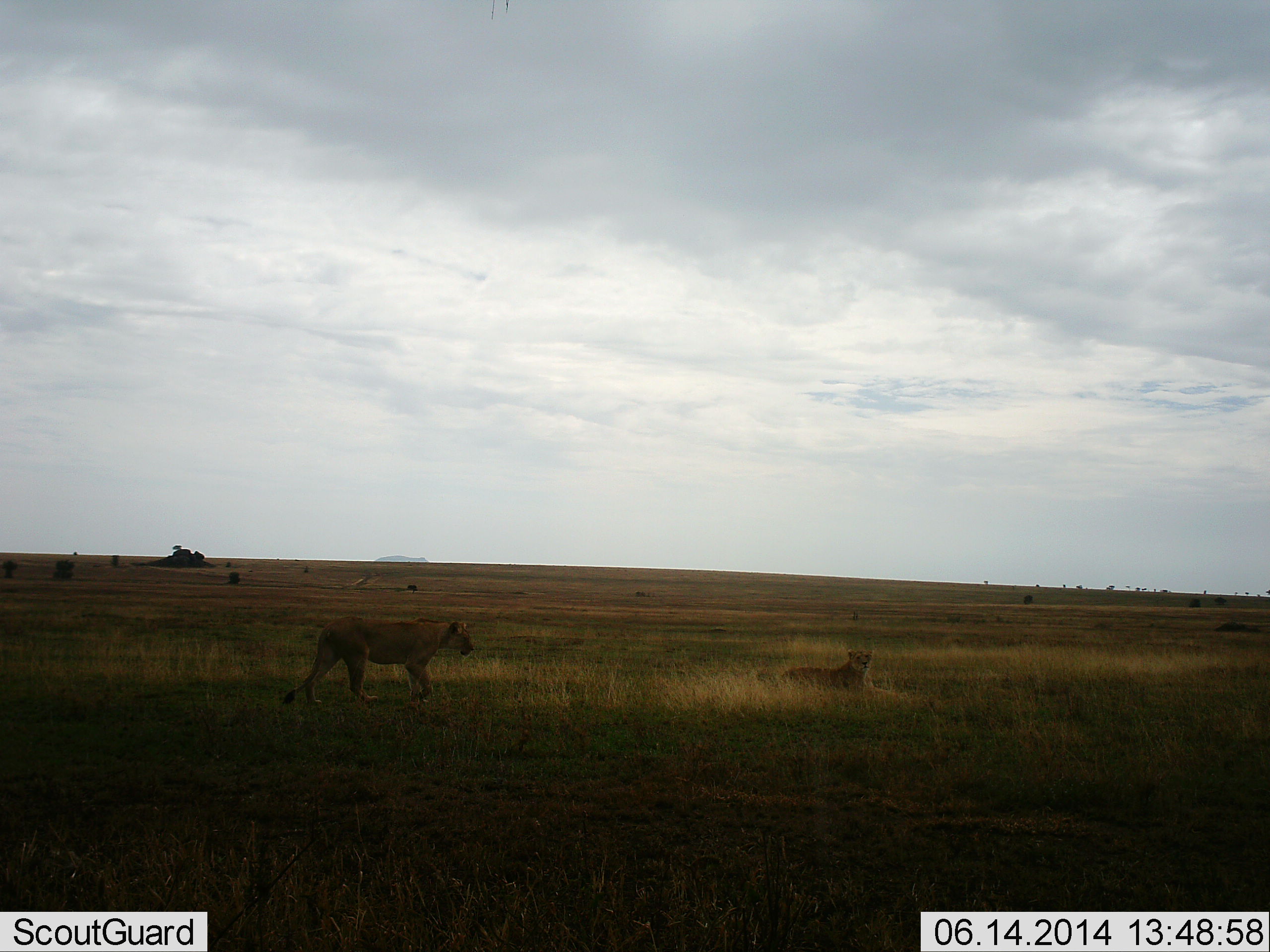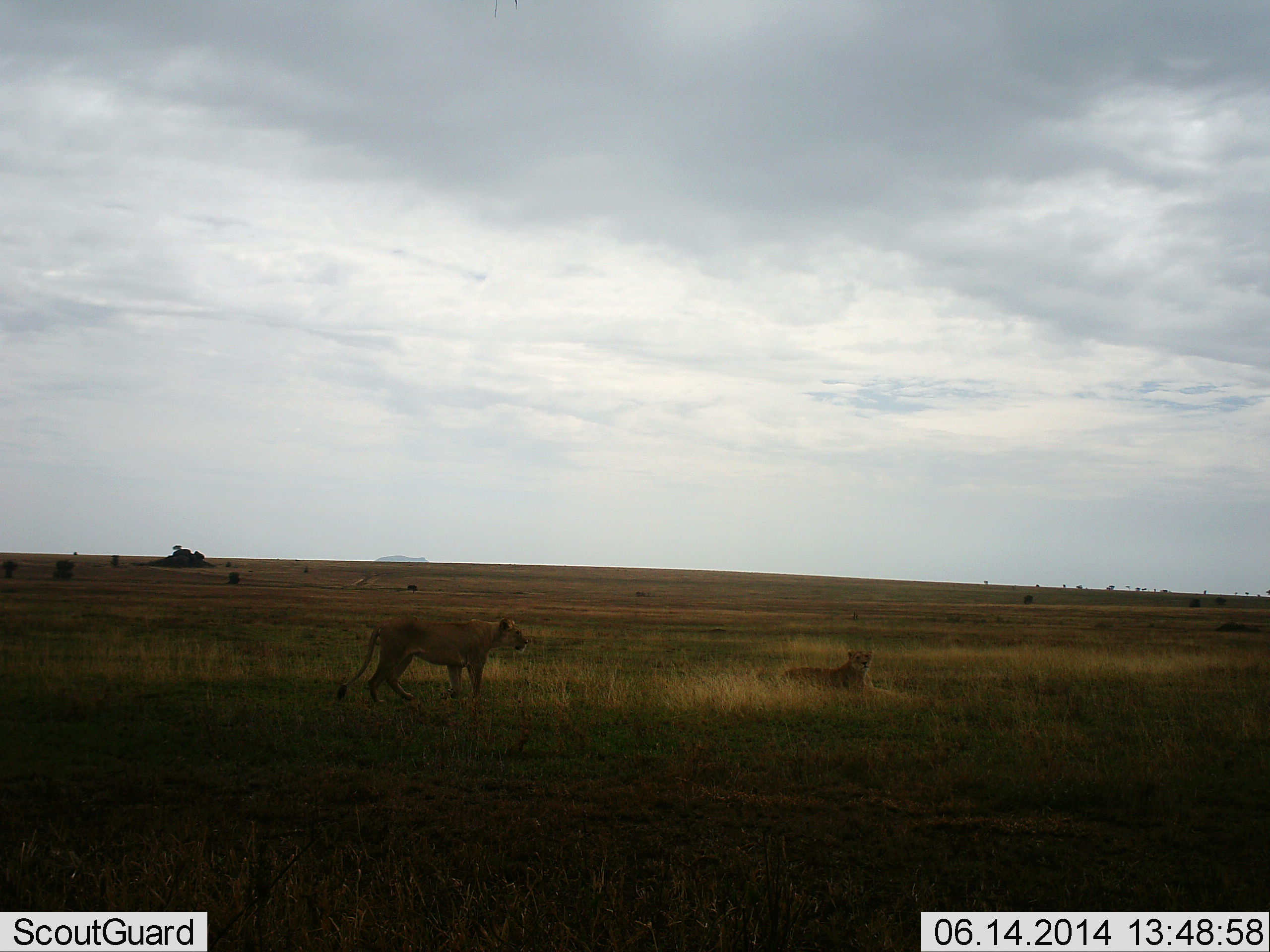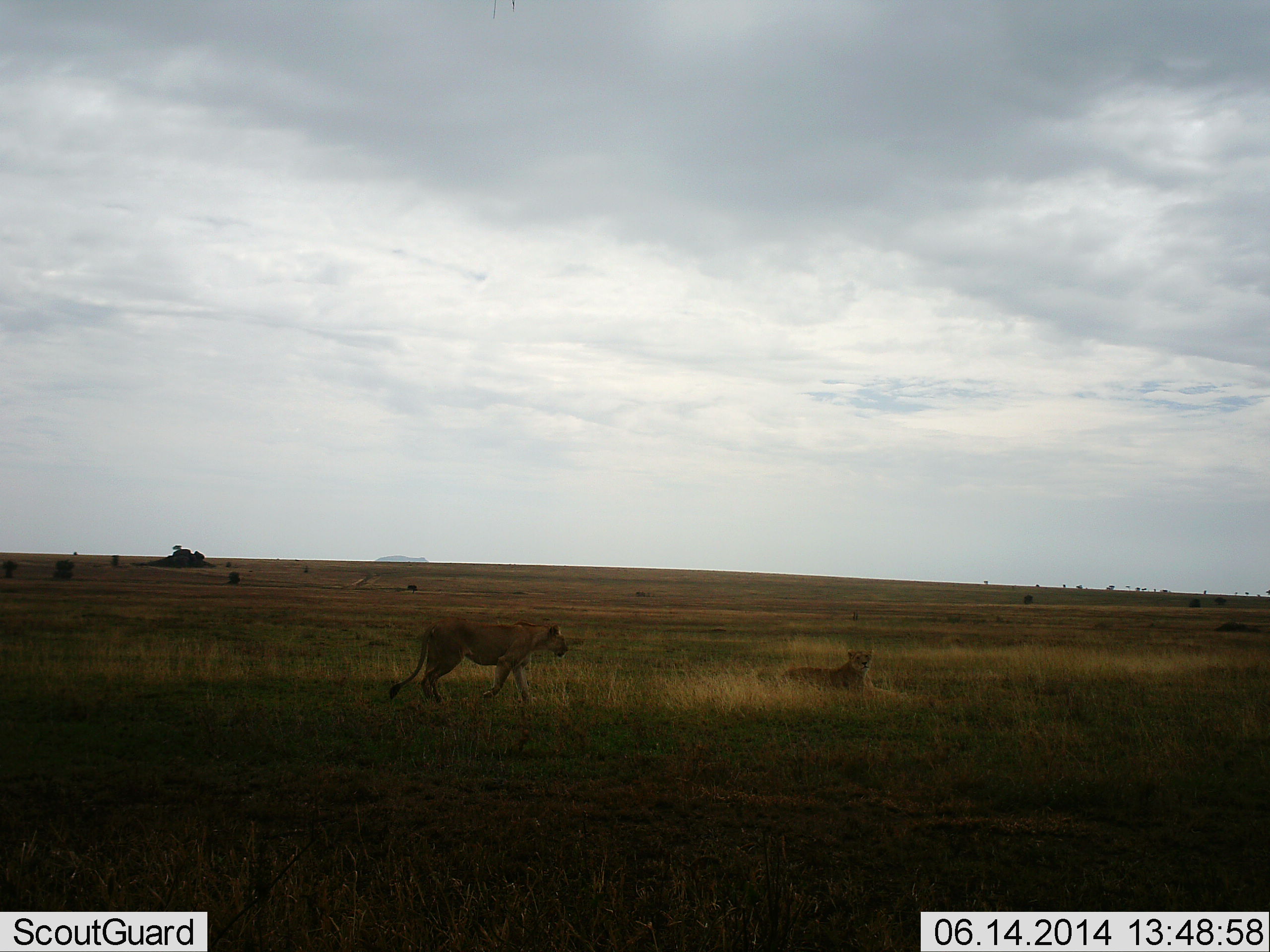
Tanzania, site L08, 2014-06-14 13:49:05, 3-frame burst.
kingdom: Animalia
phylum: Chordata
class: Mammalia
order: Carnivora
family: Felidae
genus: Panthera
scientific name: Panthera leo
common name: lion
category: lionfemale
Lionfemale (lion) (Panthera leo), count 2. Behavior (volunteer vote fractions): standing 0%, resting 80%, moving 90%, interacting 0%. Young present (vote fraction): 0%. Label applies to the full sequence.